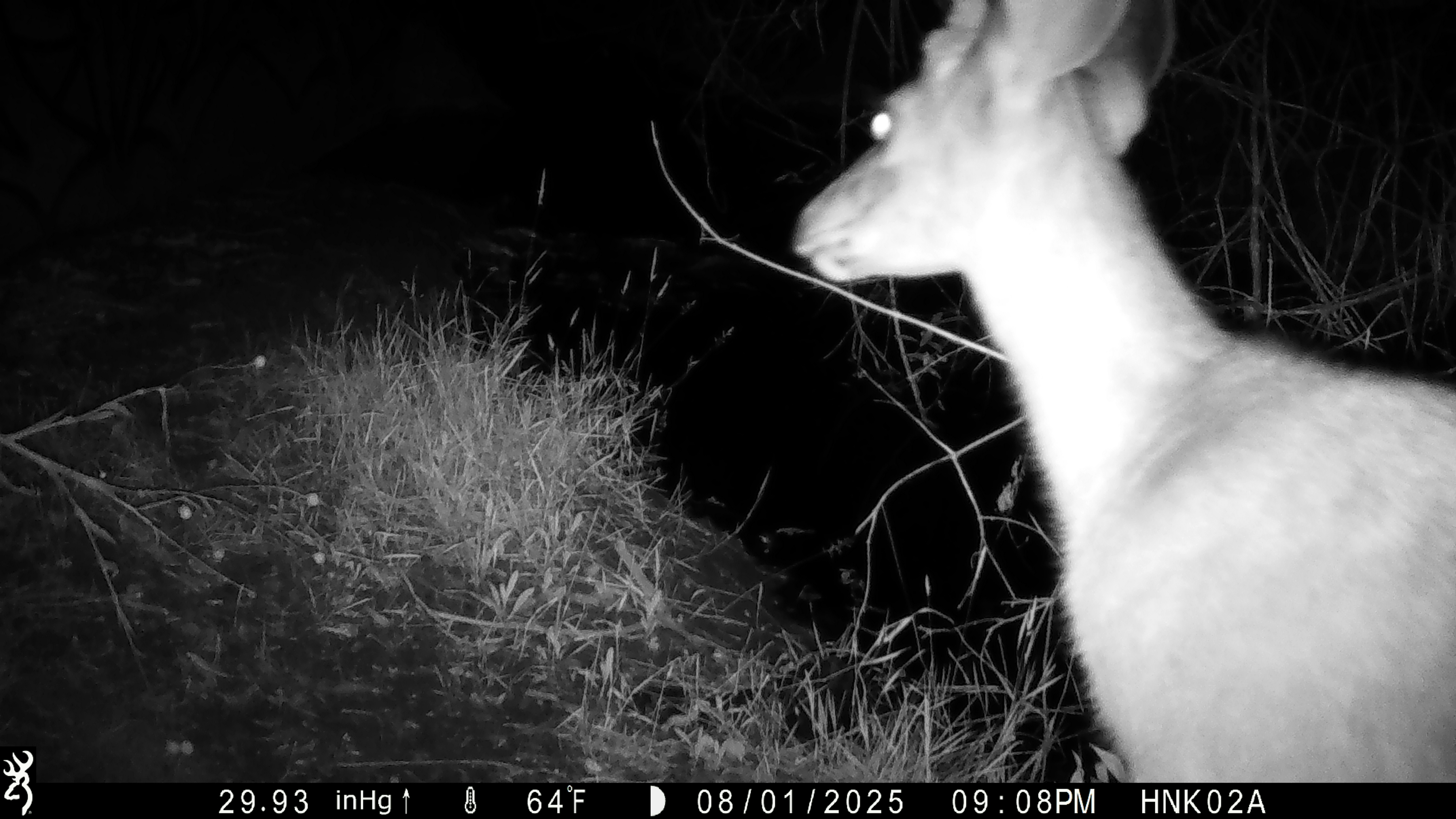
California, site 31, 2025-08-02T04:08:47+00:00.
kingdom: Animalia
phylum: Chordata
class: Mammalia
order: Artiodactyla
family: Cervidae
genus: Odocoileus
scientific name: Odocoileus hemionus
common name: mule deer